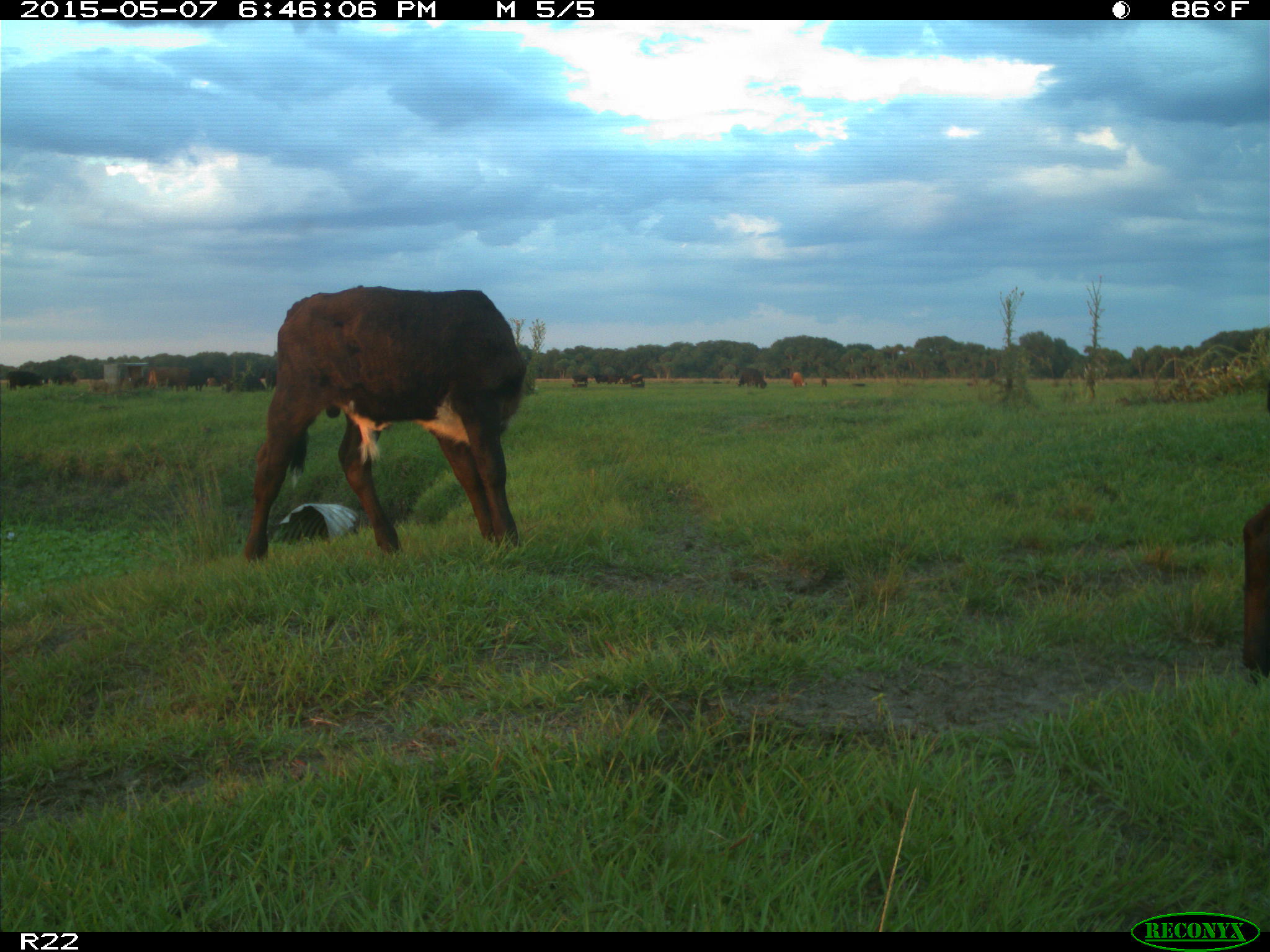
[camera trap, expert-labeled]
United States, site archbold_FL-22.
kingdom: Animalia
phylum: Chordata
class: Mammalia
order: Artiodactyla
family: Bovidae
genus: Bos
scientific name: Bos taurus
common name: domestic cow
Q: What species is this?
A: Bos taurus (domestic cow).